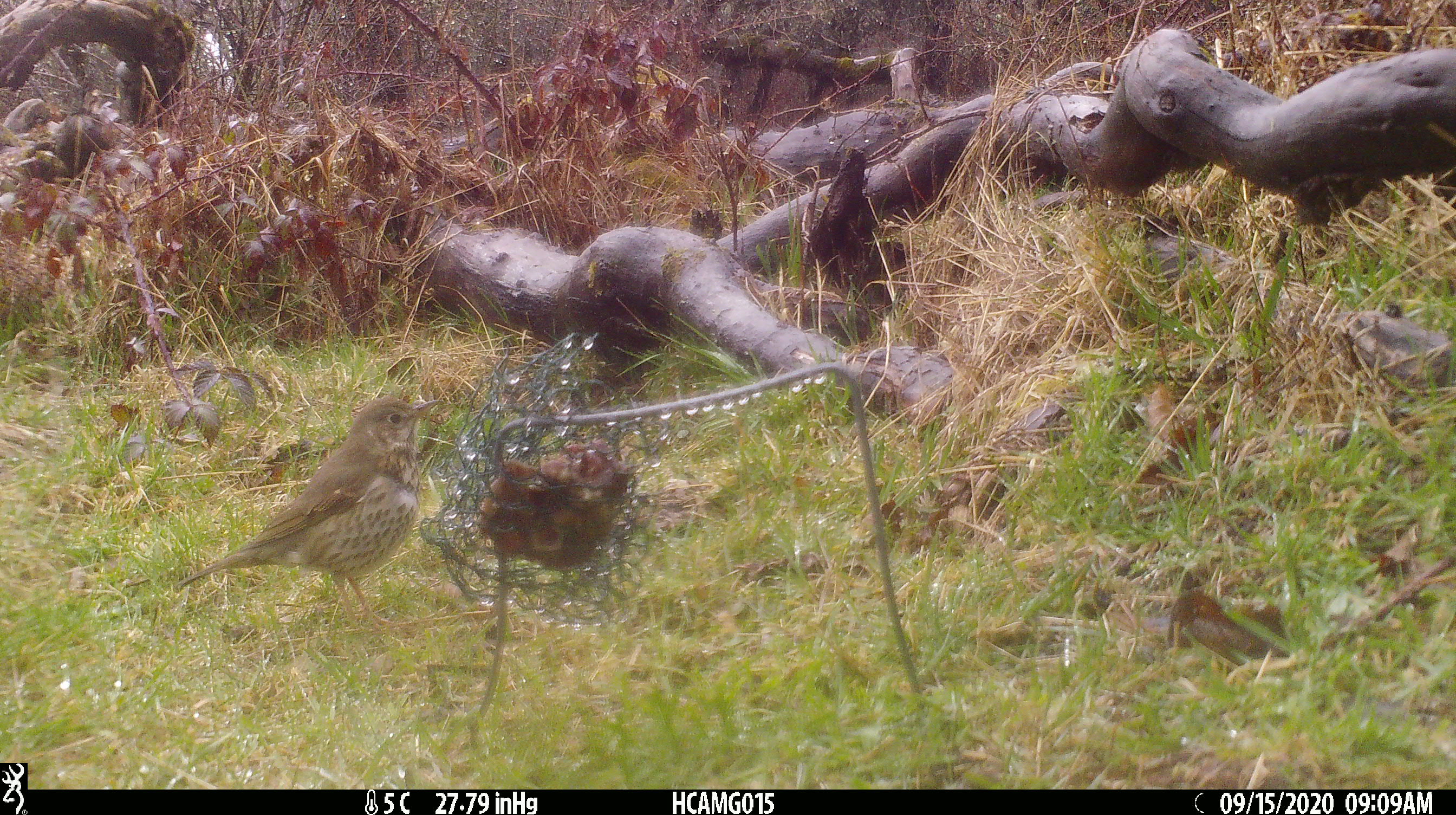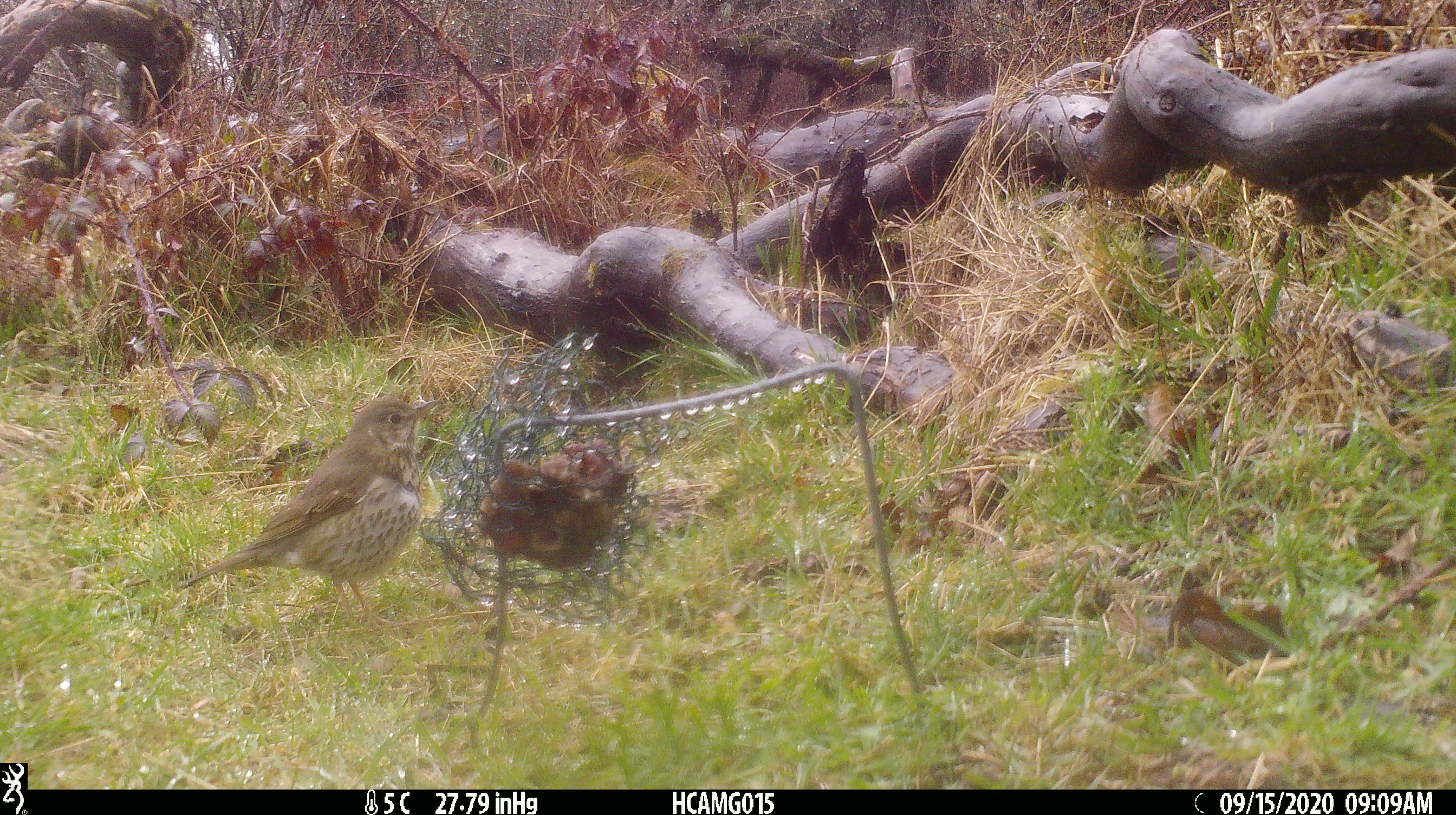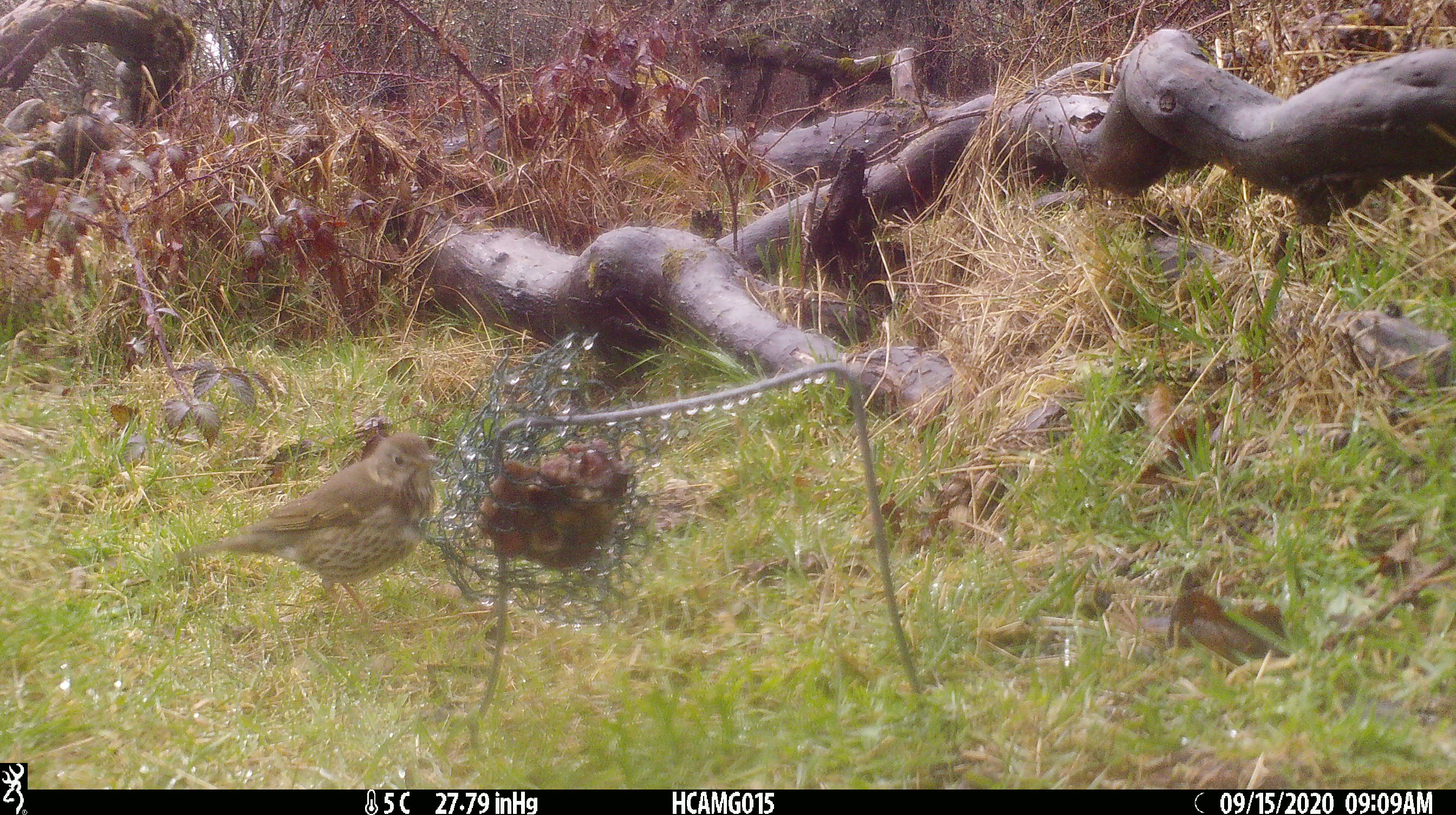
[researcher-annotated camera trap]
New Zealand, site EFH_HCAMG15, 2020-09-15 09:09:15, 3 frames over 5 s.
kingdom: Animalia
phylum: Chordata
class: Aves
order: Passeriformes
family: Turdidae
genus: Turdus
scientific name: Turdus philomelos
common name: song thrush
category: thrush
Thrush (song thrush) (Turdus philomelos).